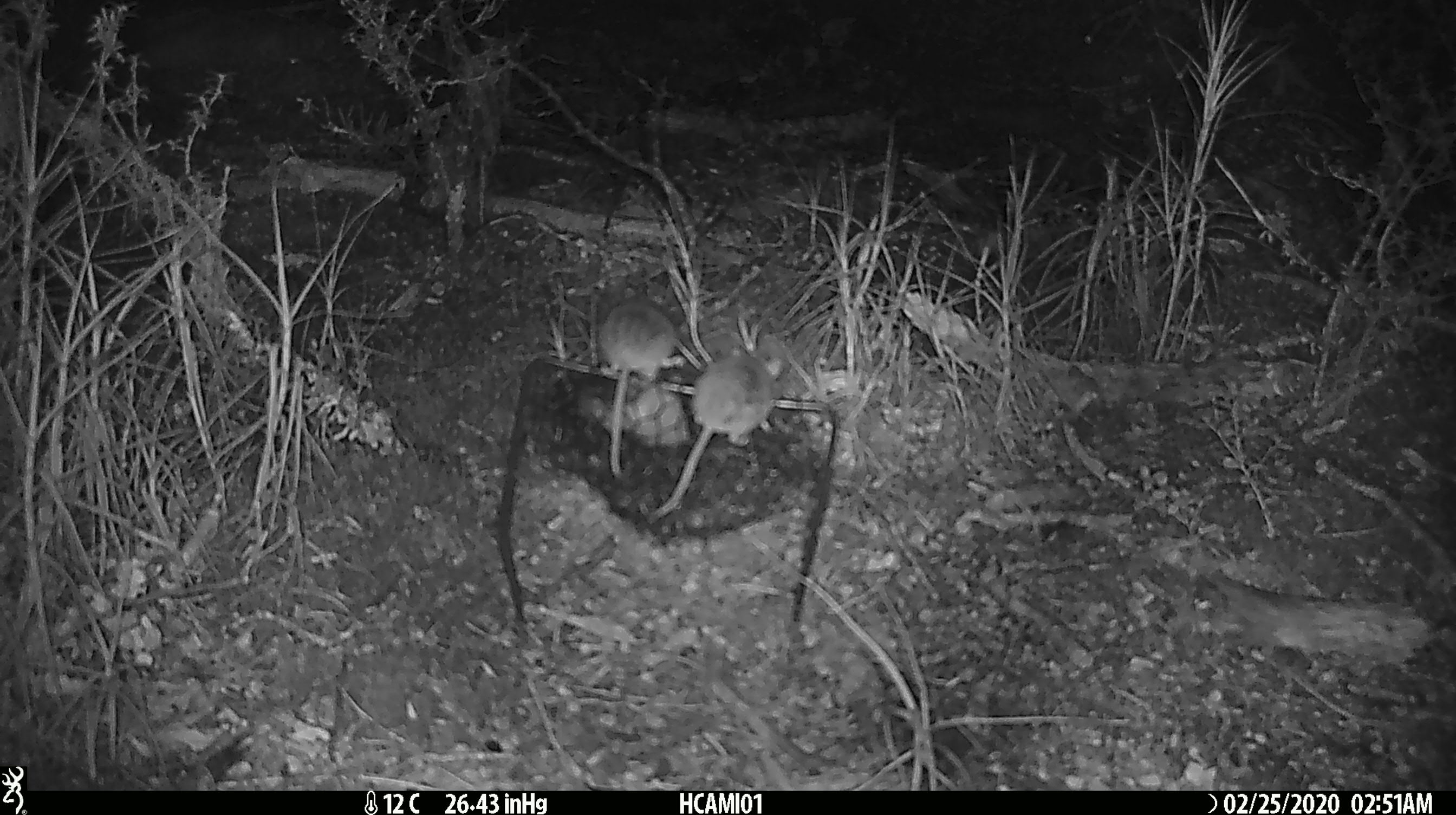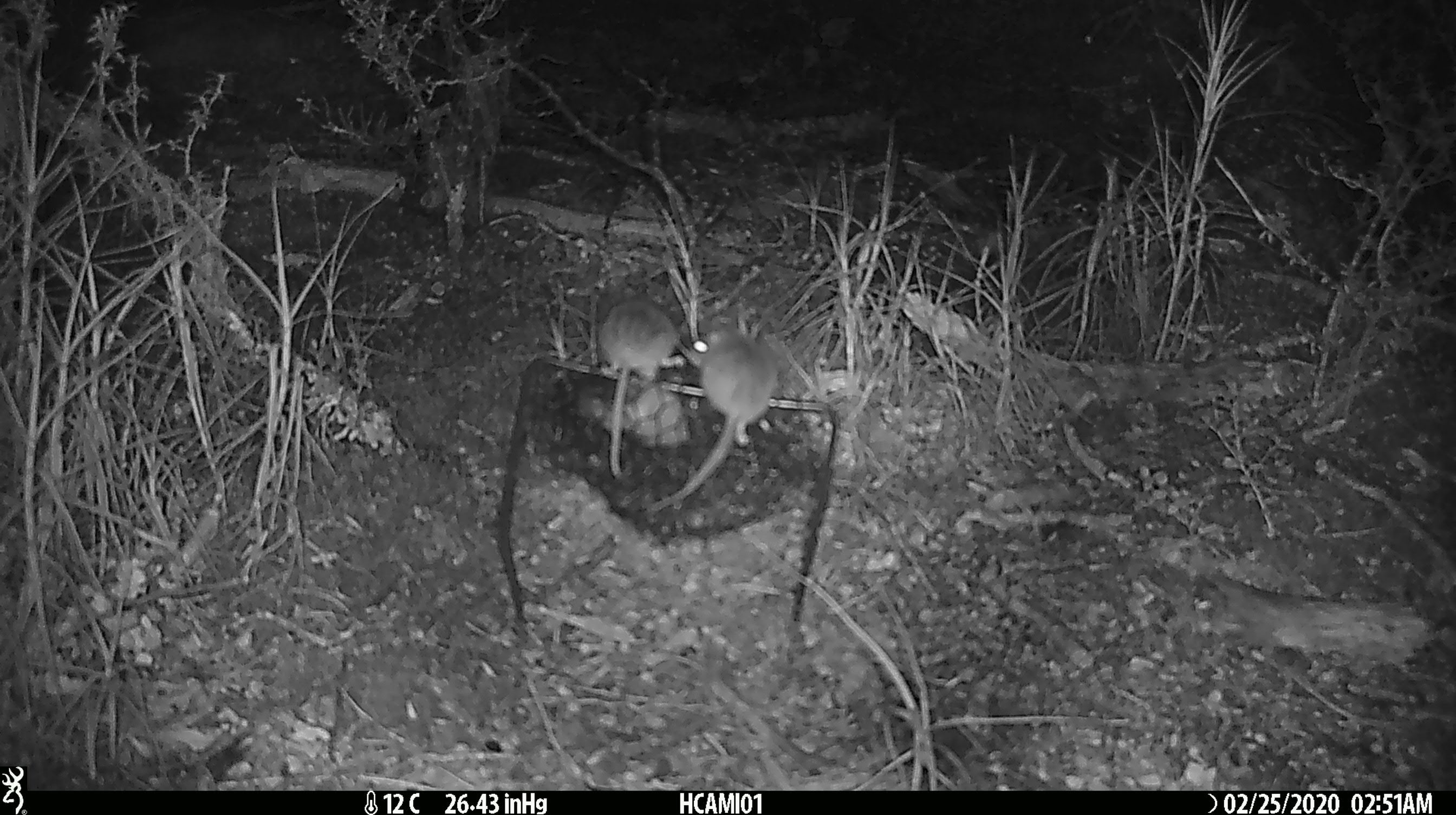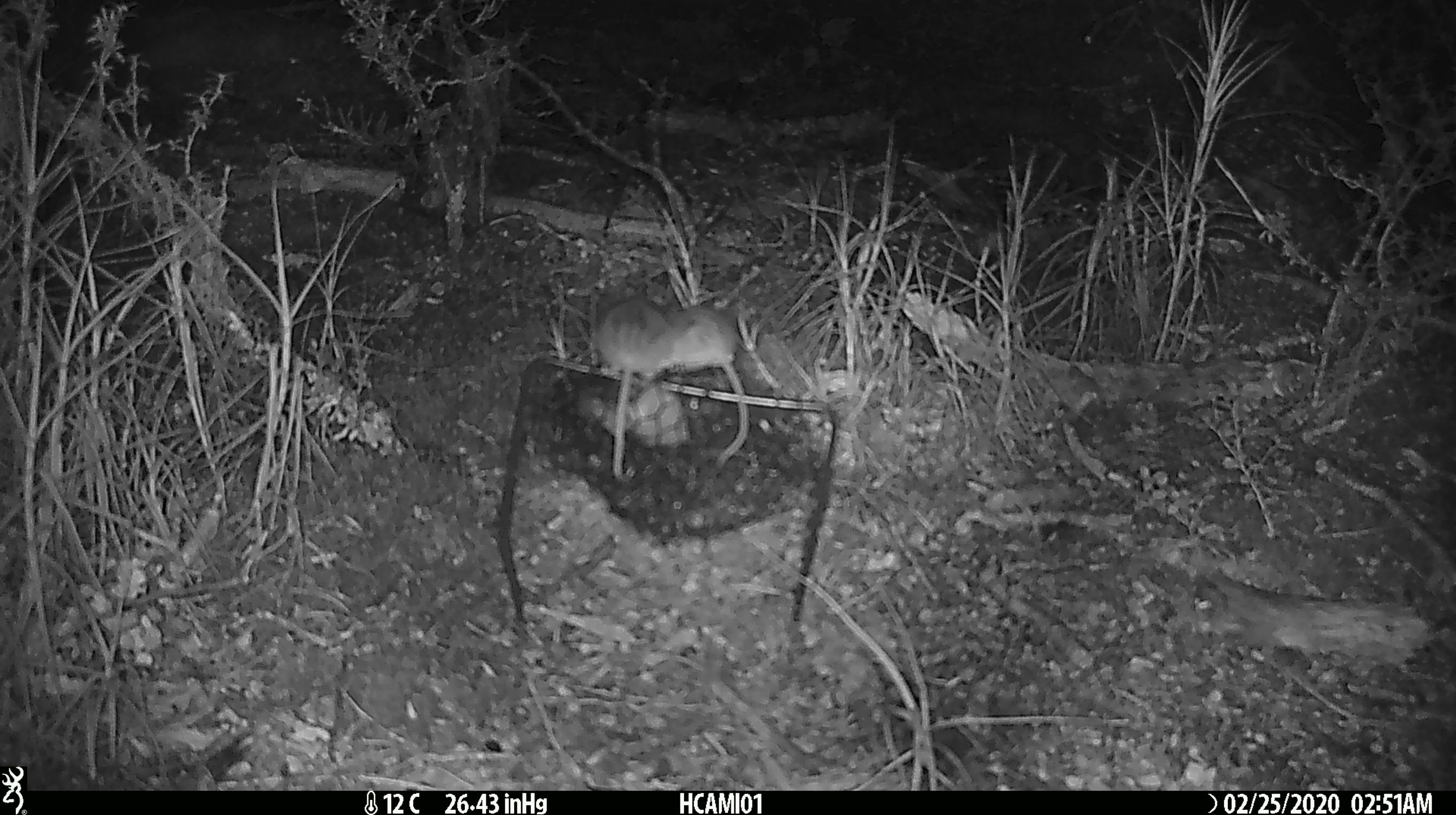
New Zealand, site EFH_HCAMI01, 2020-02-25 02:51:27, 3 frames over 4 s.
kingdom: Animalia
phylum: Chordata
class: Mammalia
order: Rodentia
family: Muridae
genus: Mus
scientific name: Mus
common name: mouse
Mouse (Mus).